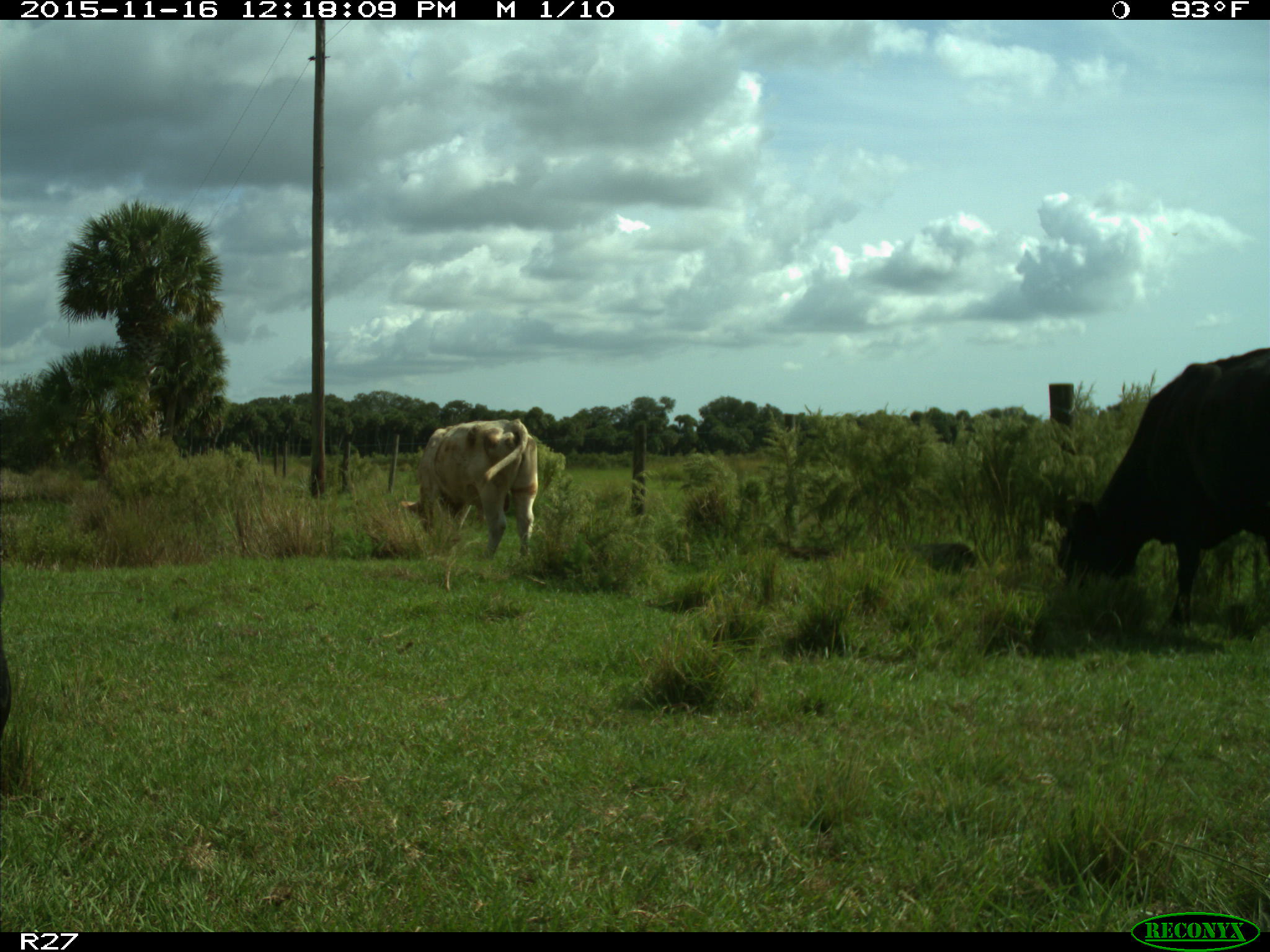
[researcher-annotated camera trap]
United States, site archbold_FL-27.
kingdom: Animalia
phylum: Chordata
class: Mammalia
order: Artiodactyla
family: Bovidae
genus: Bos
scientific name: Bos taurus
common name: domestic cow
Bos taurus (domestic cow).